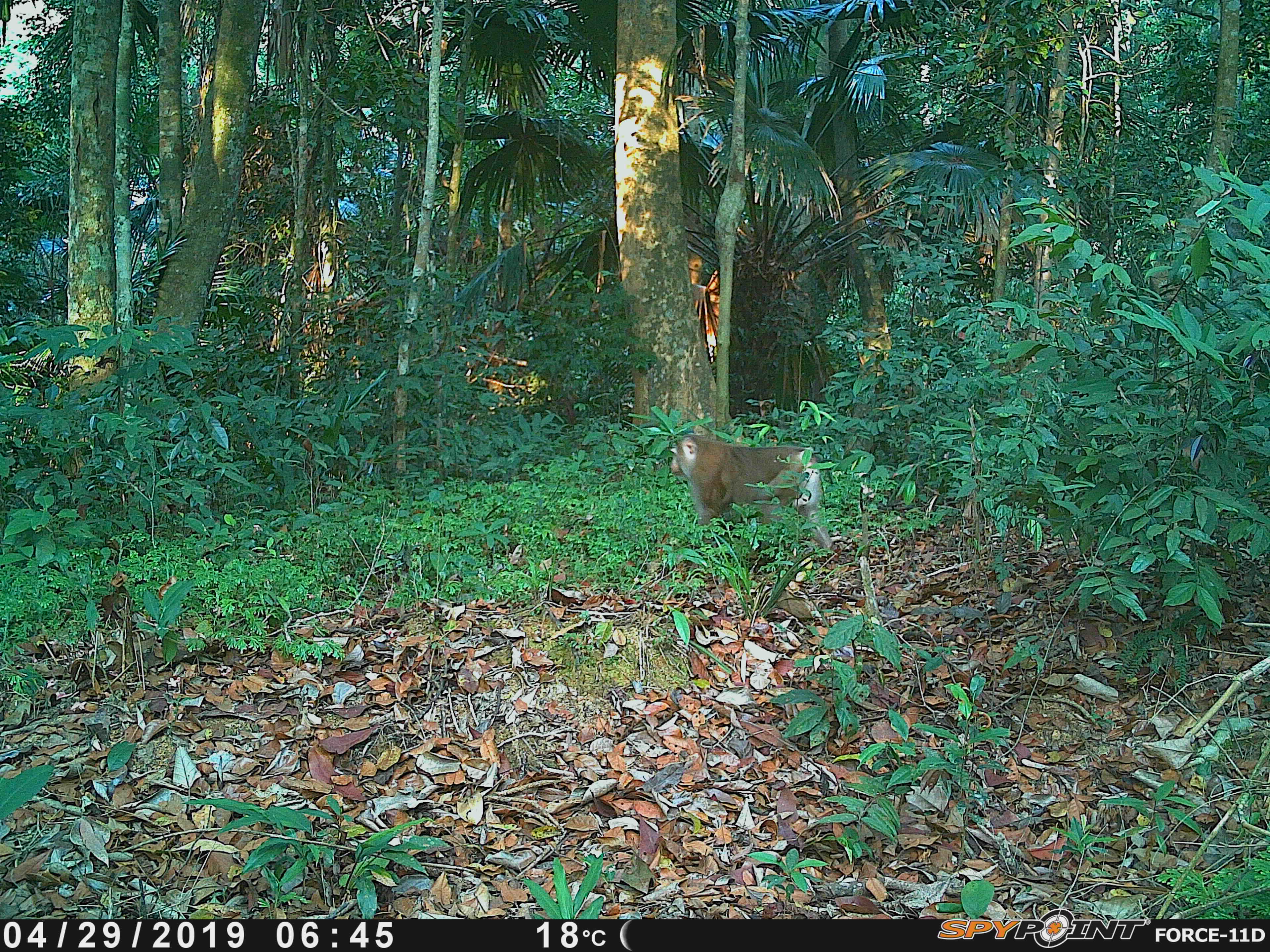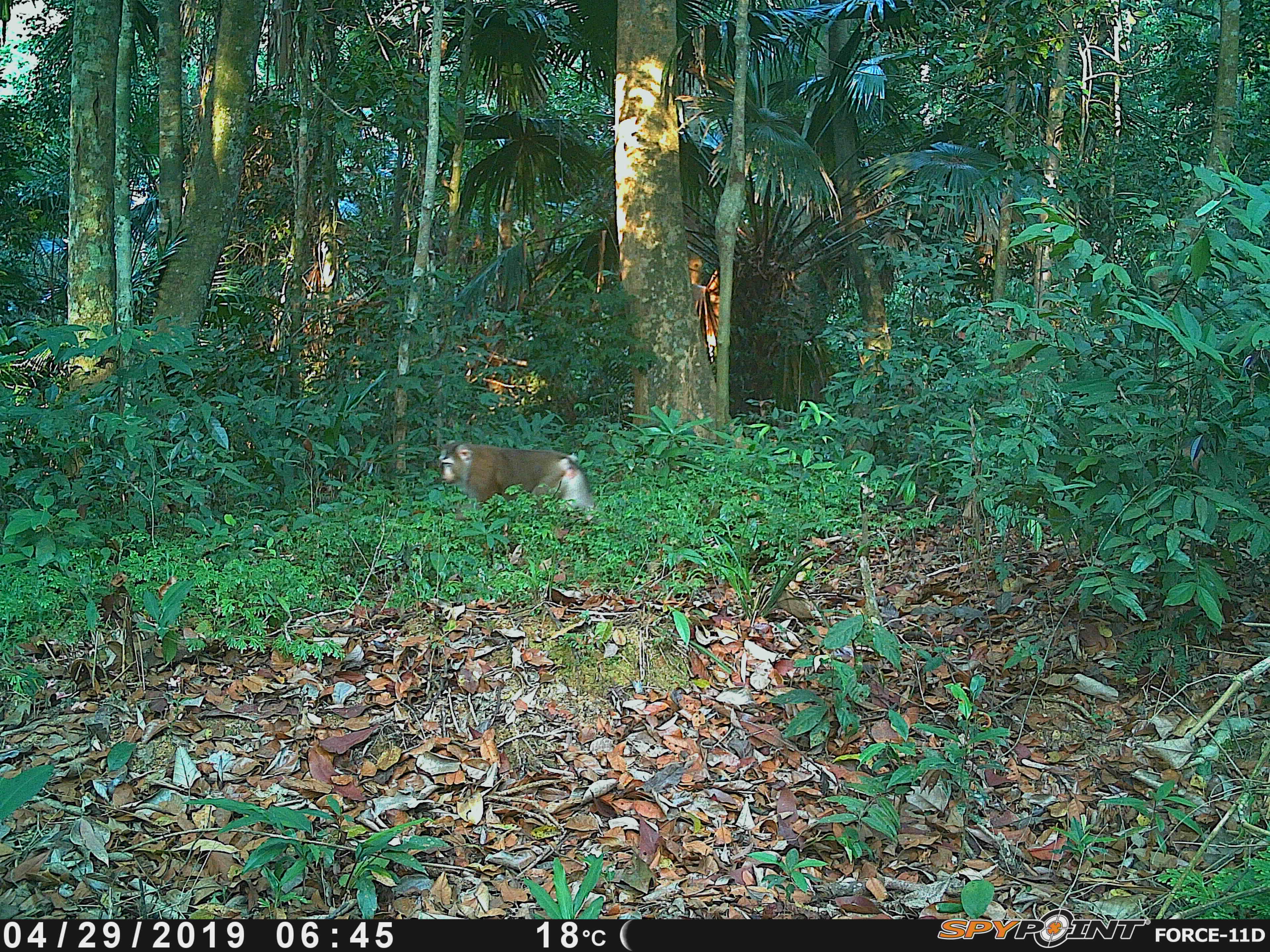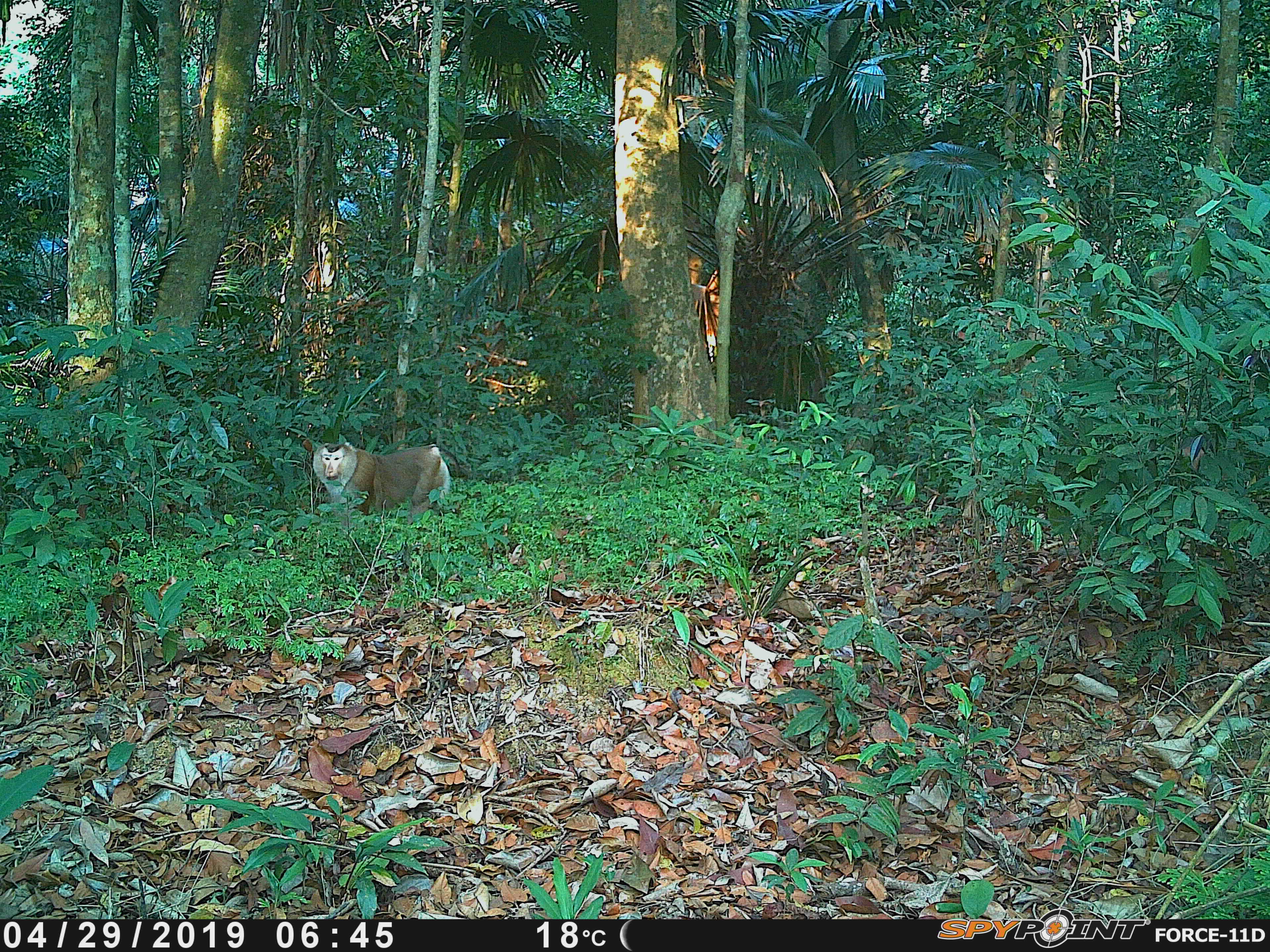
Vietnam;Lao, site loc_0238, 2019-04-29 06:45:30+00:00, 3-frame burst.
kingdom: Animalia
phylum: Chordata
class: Mammalia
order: Primates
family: Cercopithecidae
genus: Macaca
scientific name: Macaca nemestrina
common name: pig-tailed macaque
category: pig tailed macaque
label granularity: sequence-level